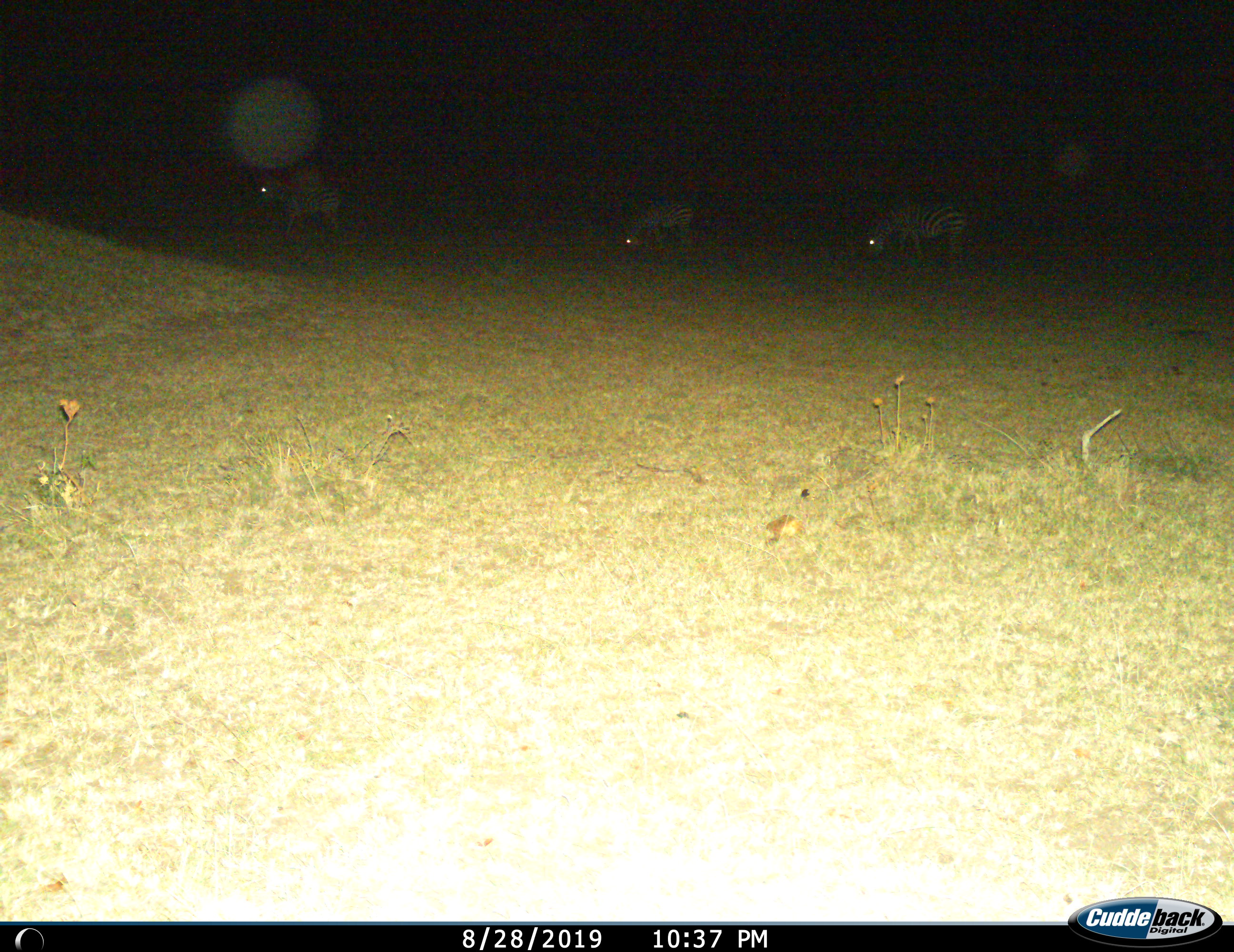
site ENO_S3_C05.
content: unidentified animal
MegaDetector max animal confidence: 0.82